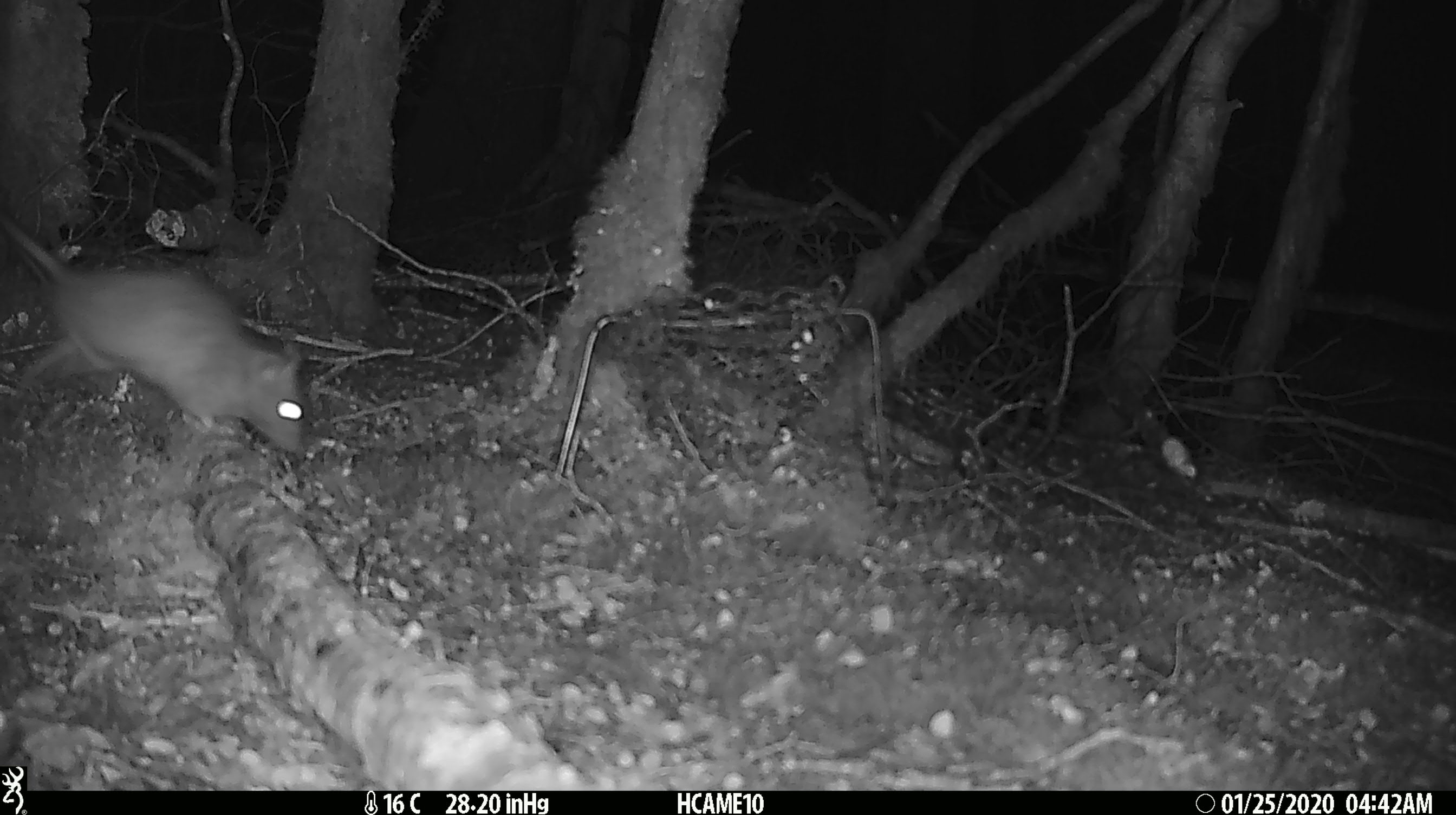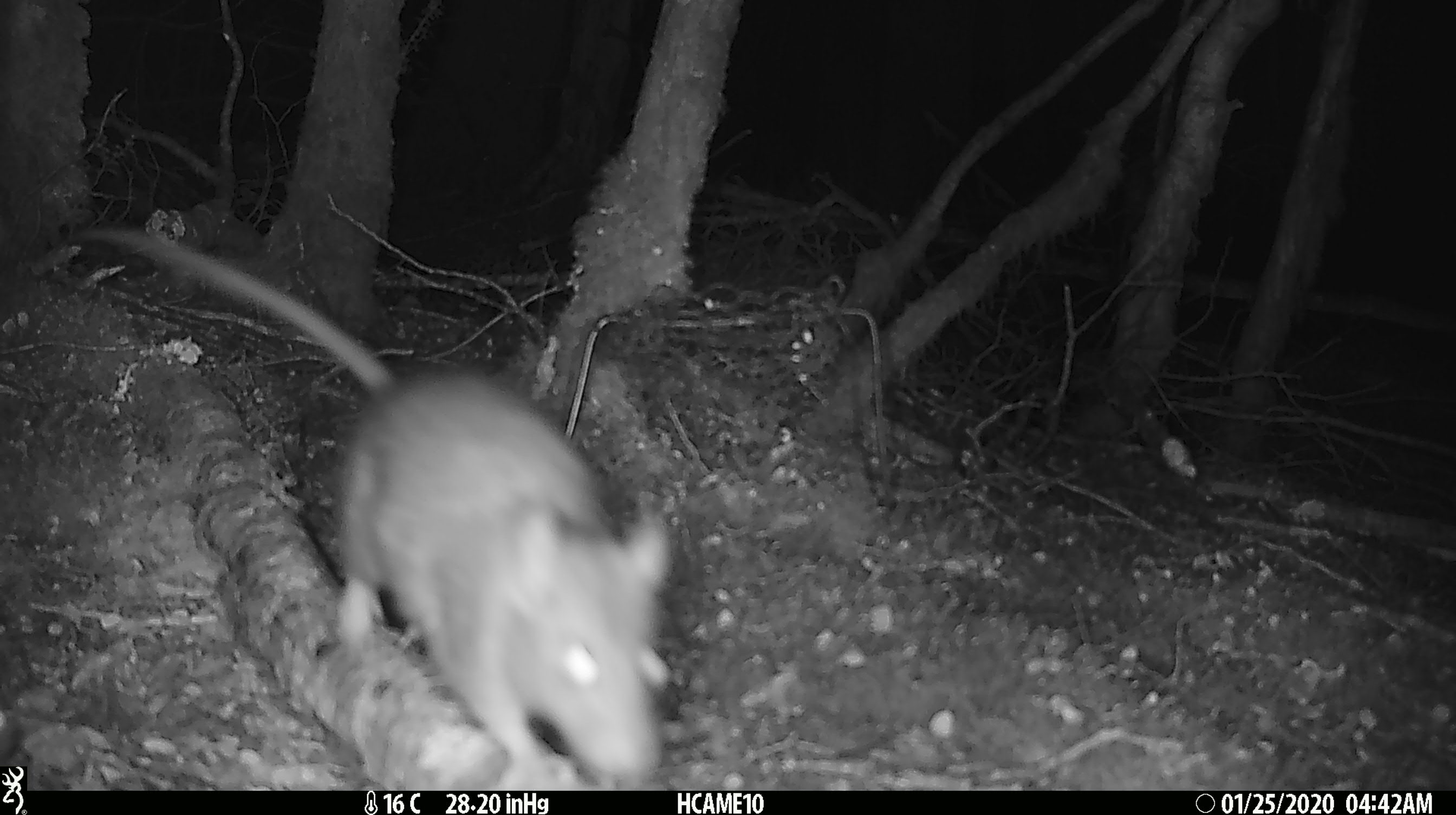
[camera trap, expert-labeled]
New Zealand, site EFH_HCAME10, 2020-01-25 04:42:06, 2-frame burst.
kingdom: Animalia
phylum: Chordata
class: Mammalia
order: Rodentia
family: Muridae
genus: Rattus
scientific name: Rattus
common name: rat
Rat (Rattus).